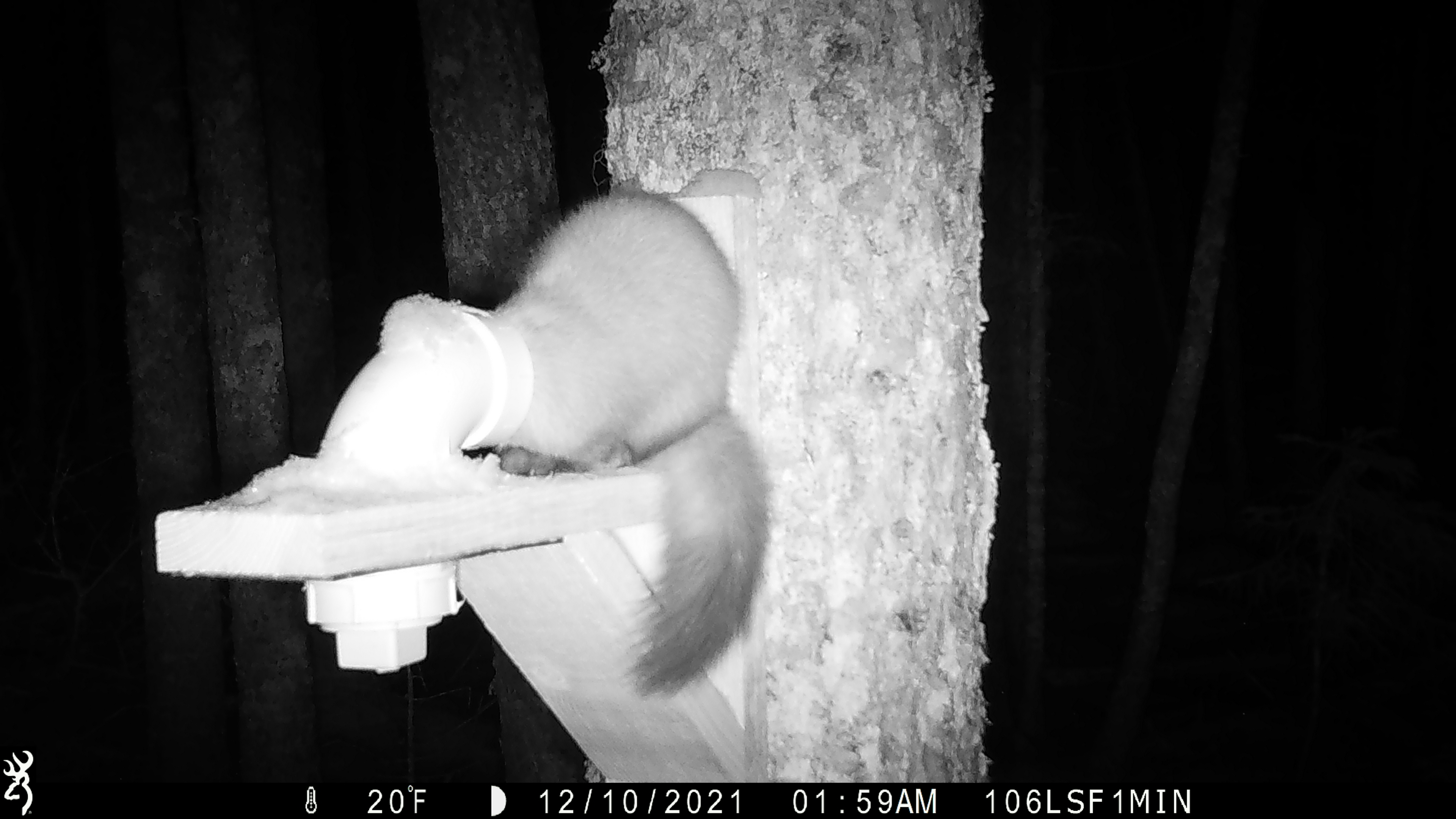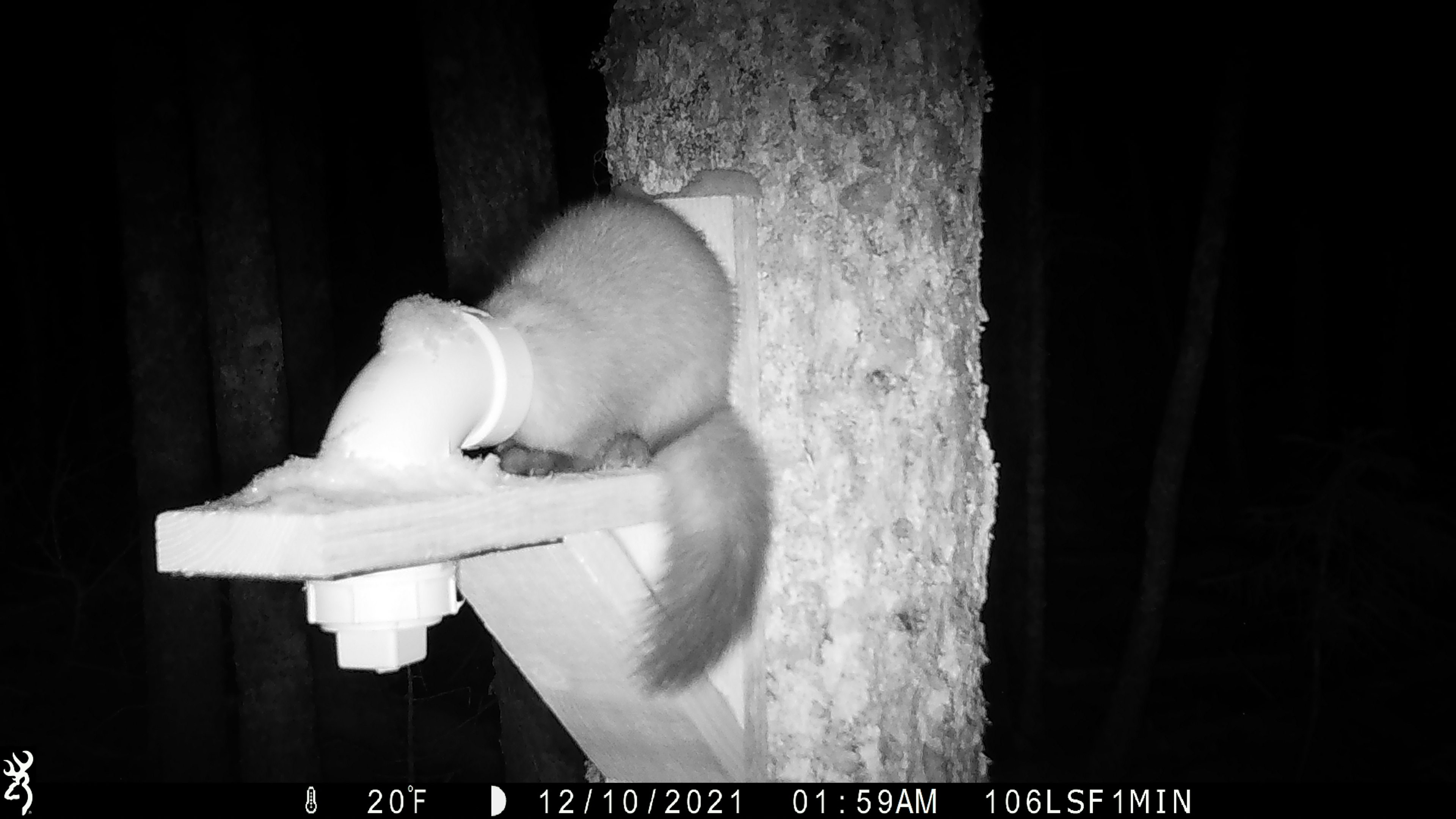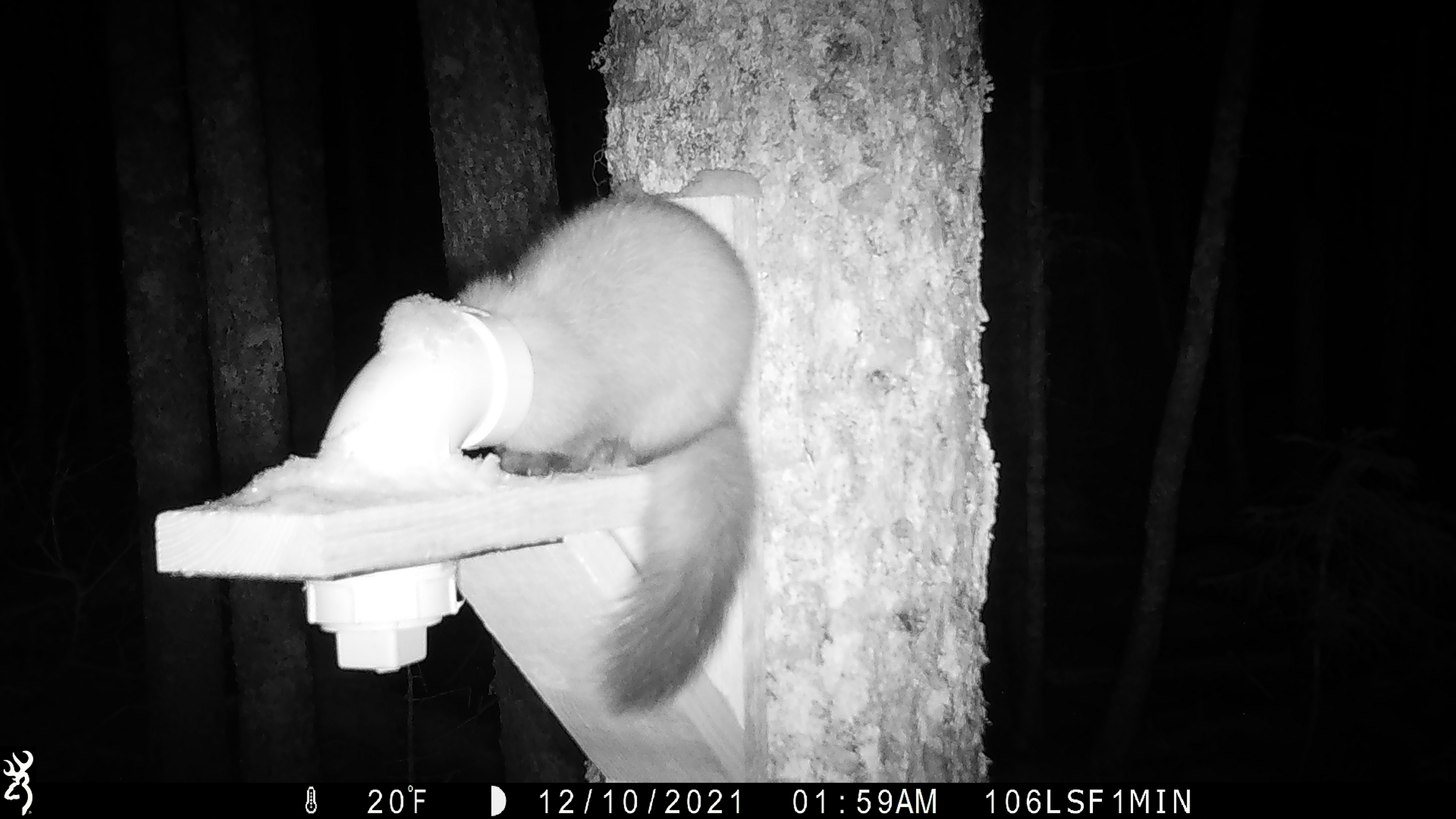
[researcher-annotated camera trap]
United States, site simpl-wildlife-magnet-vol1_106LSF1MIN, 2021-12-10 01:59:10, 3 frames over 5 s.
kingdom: Animalia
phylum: Chordata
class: Mammalia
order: Carnivora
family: Mustelidae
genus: Martes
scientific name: Martes americana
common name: american marten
American marten (Martes americana).